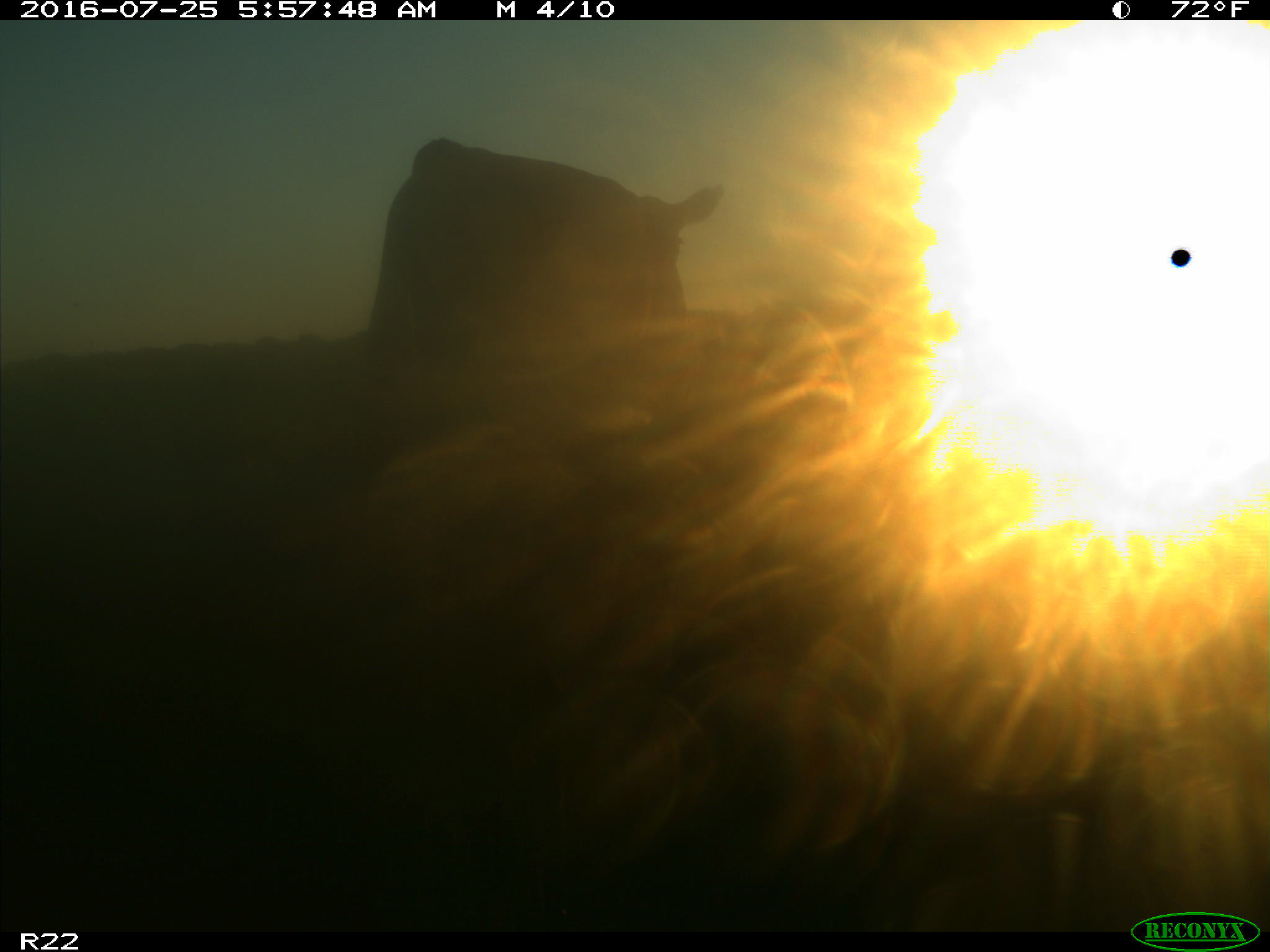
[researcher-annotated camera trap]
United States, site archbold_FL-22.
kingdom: Animalia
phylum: Chordata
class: Mammalia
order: Artiodactyla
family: Bovidae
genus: Bos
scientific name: Bos taurus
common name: domestic cow